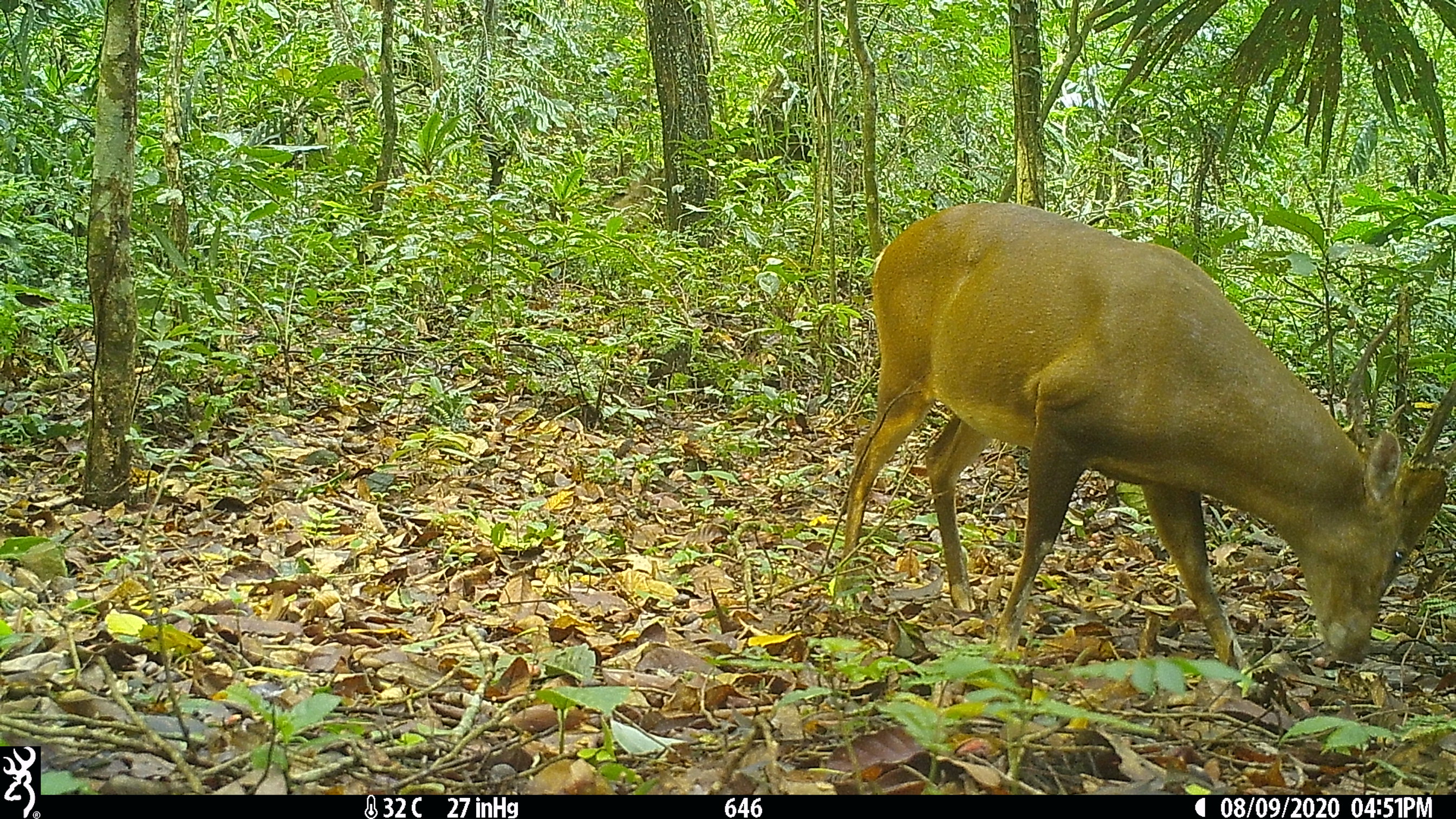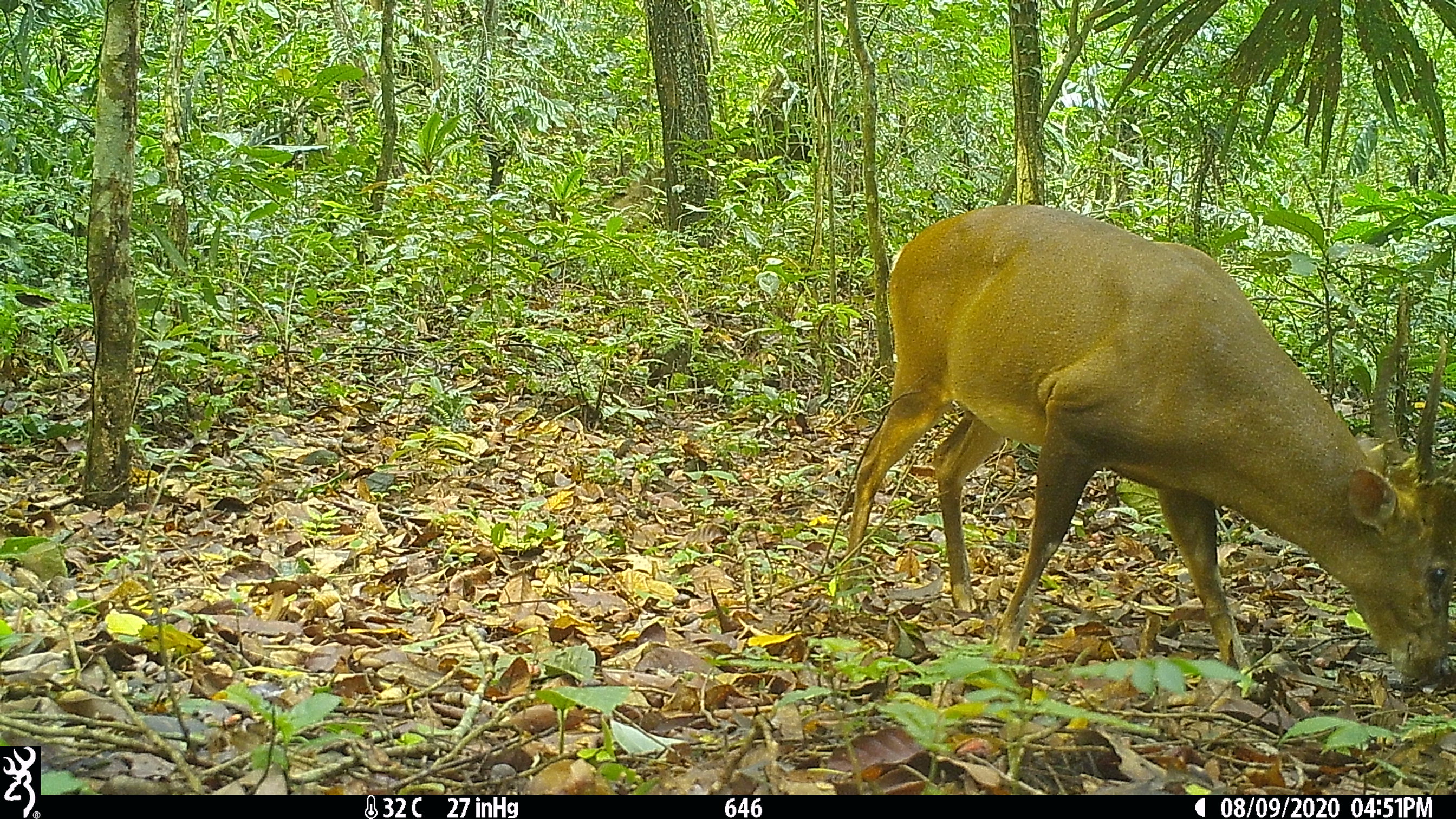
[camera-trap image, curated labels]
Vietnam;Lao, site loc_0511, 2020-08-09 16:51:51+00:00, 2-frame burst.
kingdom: Animalia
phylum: Chordata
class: Mammalia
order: Artiodactyla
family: Cervidae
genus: Muntiacus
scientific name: Muntiacus vuquangensis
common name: large-antlered muntjac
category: large antlered muntjac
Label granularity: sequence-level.